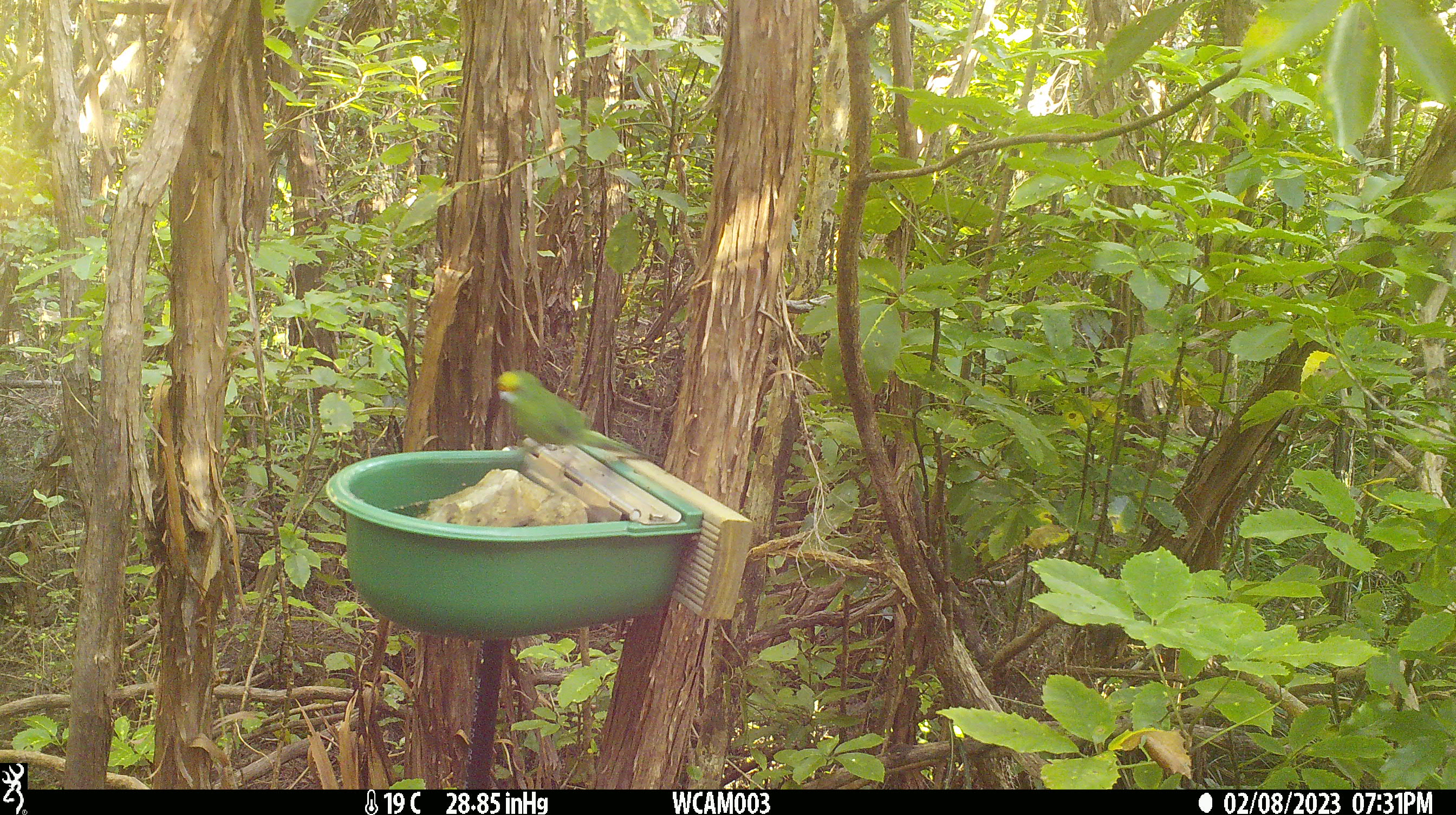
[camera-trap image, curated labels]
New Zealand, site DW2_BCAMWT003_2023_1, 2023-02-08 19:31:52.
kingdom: Animalia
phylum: Chordata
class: Aves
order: Psittaciformes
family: Psittaculidae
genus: Cyanoramphus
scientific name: Cyanoramphus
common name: parakeet